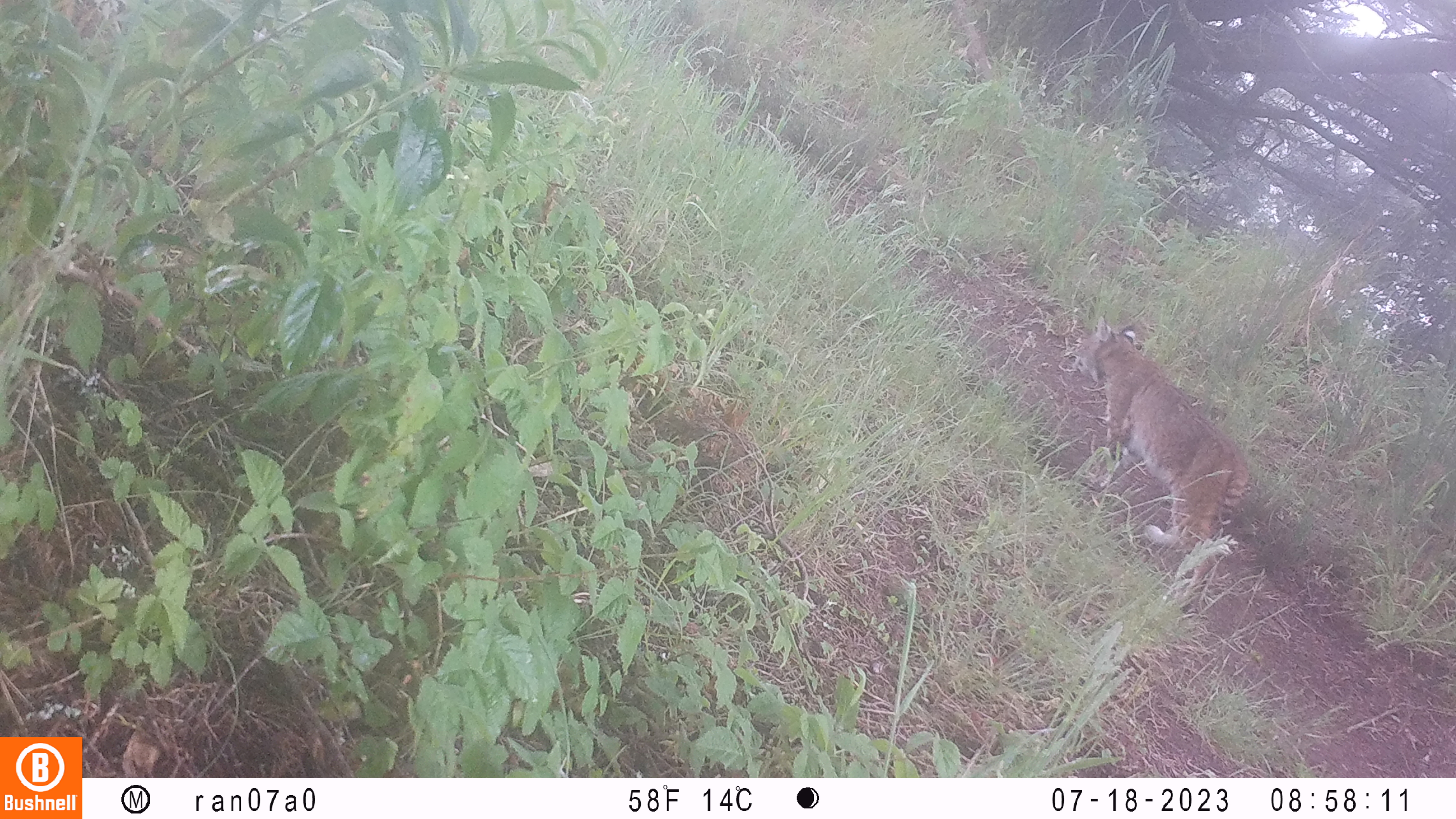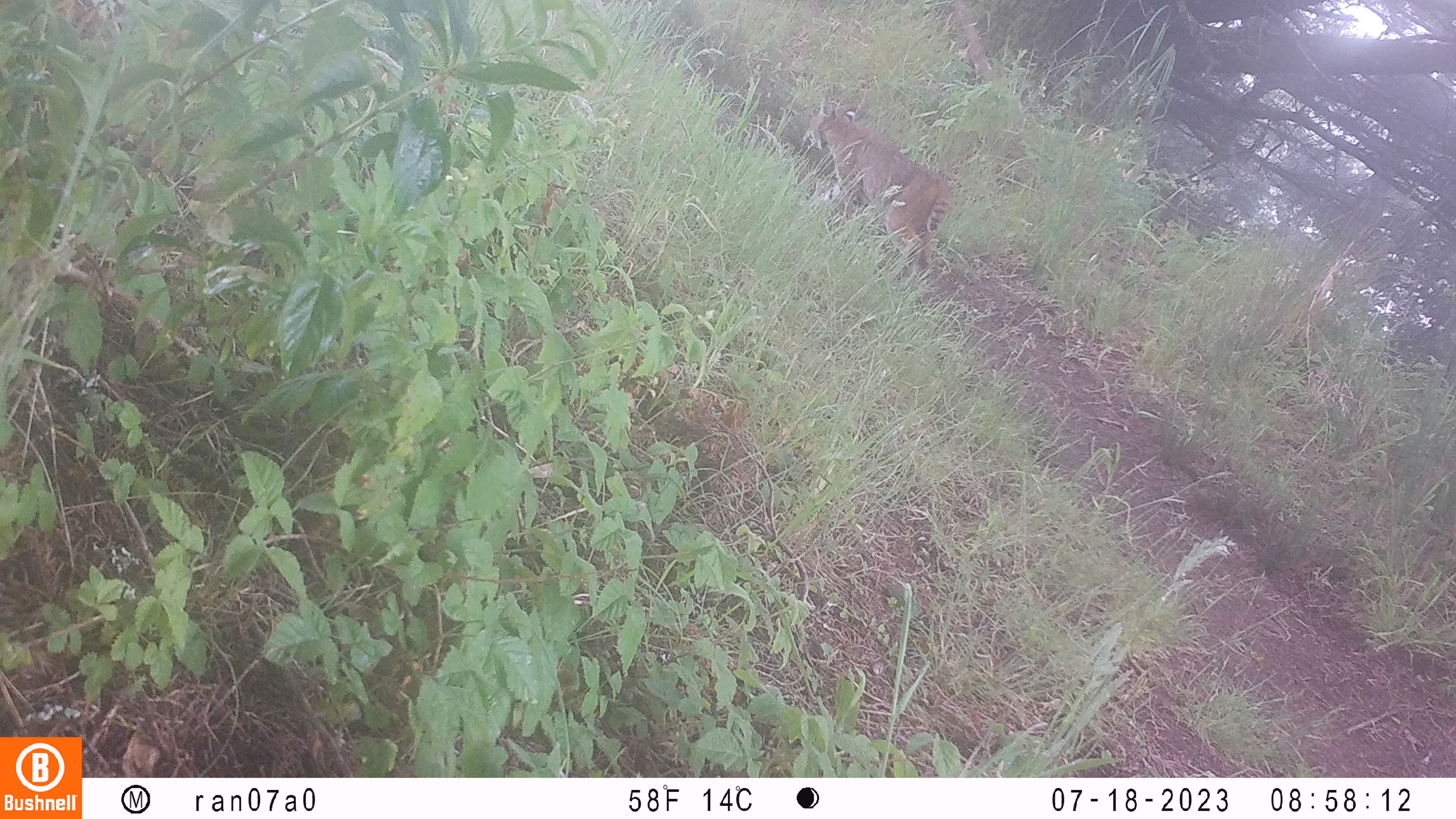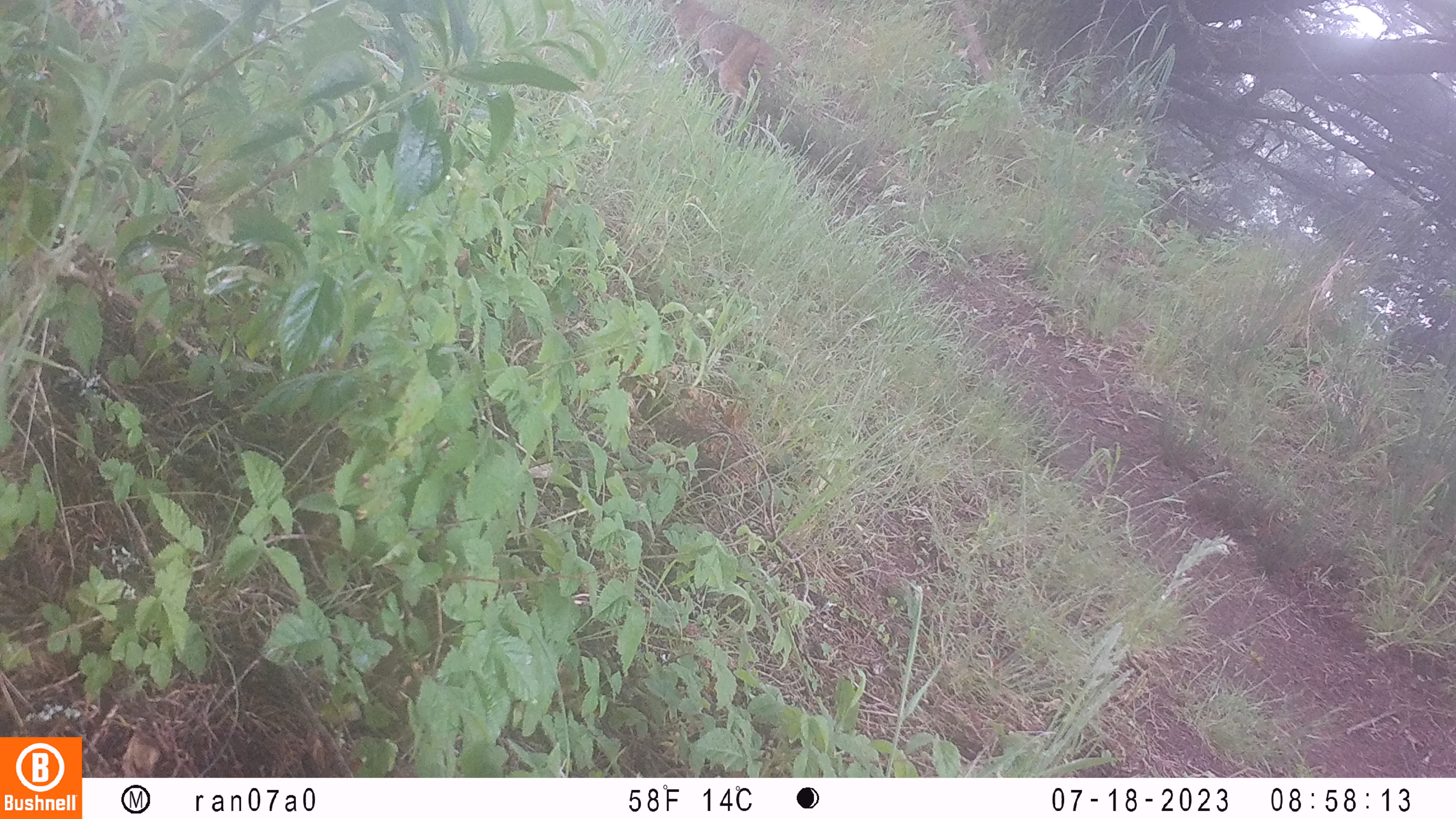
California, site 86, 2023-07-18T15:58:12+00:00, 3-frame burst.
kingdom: Animalia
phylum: Chordata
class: Mammalia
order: Carnivora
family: Felidae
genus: Lynx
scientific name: Lynx rufus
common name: bobcat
Bobcat (Lynx rufus).